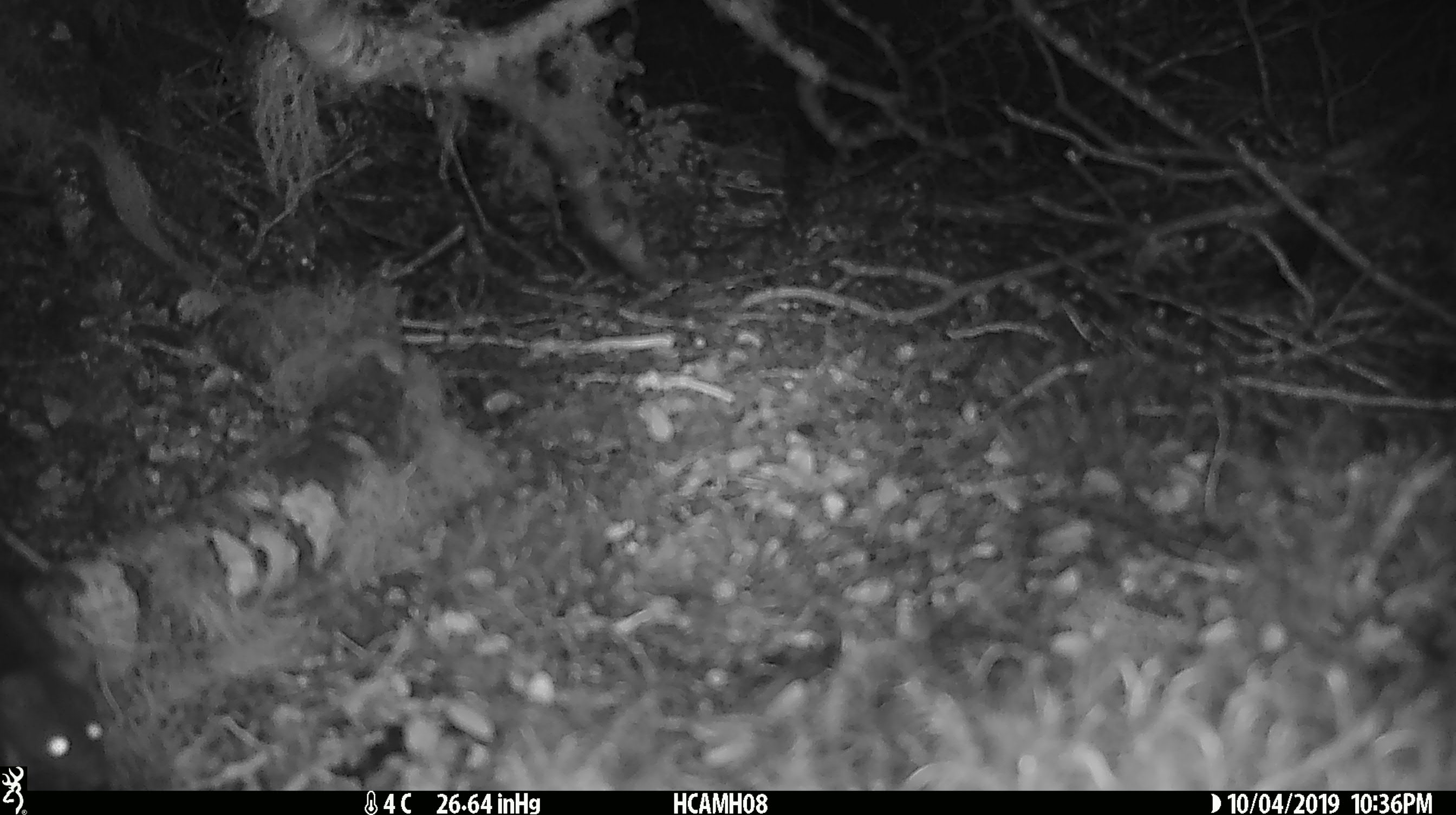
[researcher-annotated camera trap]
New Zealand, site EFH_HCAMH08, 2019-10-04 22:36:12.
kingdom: Animalia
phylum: Chordata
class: Mammalia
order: Rodentia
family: Muridae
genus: Mus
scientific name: Mus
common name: mouse